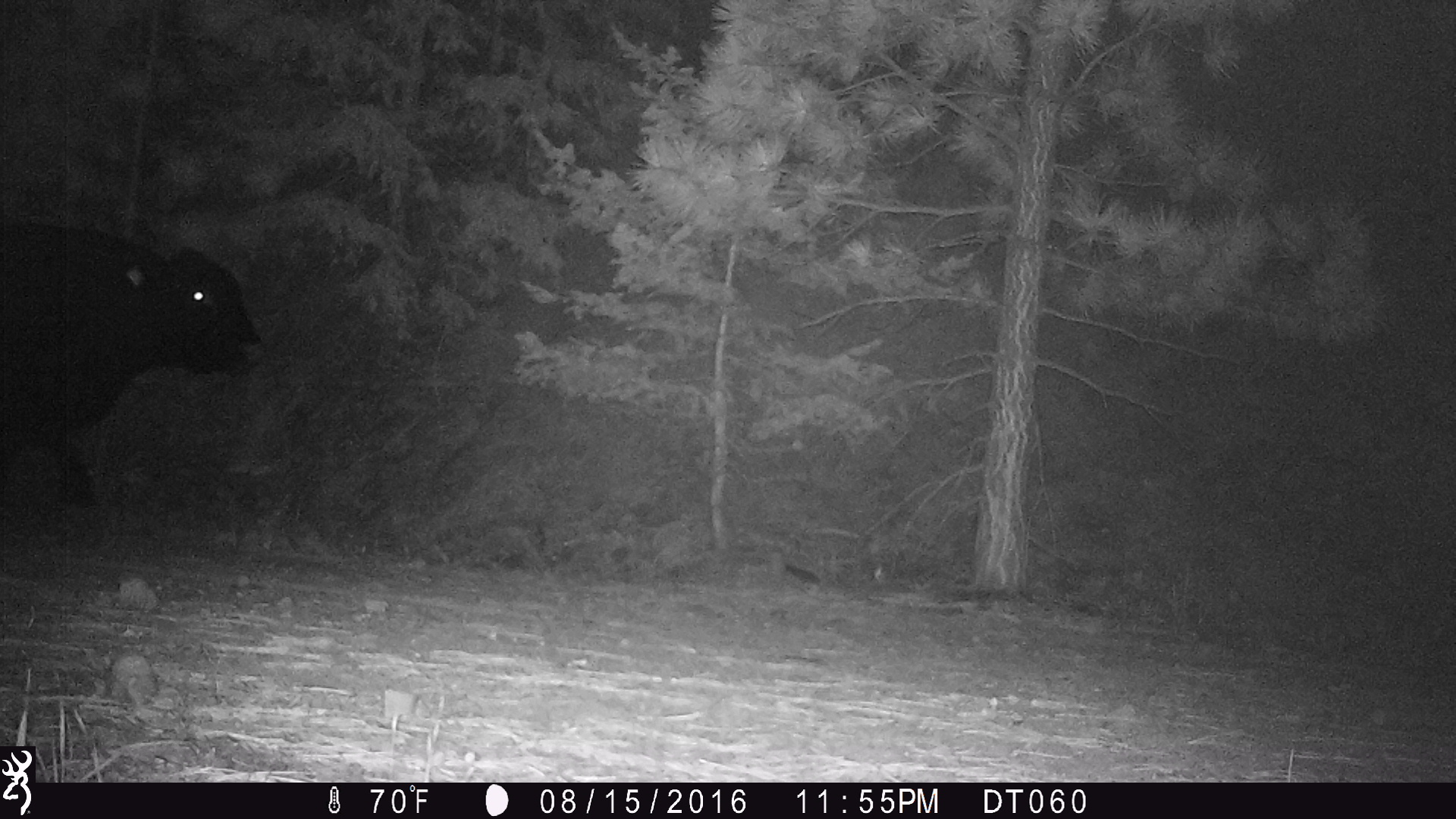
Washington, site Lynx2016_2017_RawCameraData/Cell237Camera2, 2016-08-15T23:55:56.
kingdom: Animalia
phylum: Chordata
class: Mammalia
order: Artiodactyla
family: Bovidae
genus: Bos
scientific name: Bos taurus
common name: domestic cattle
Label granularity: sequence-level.